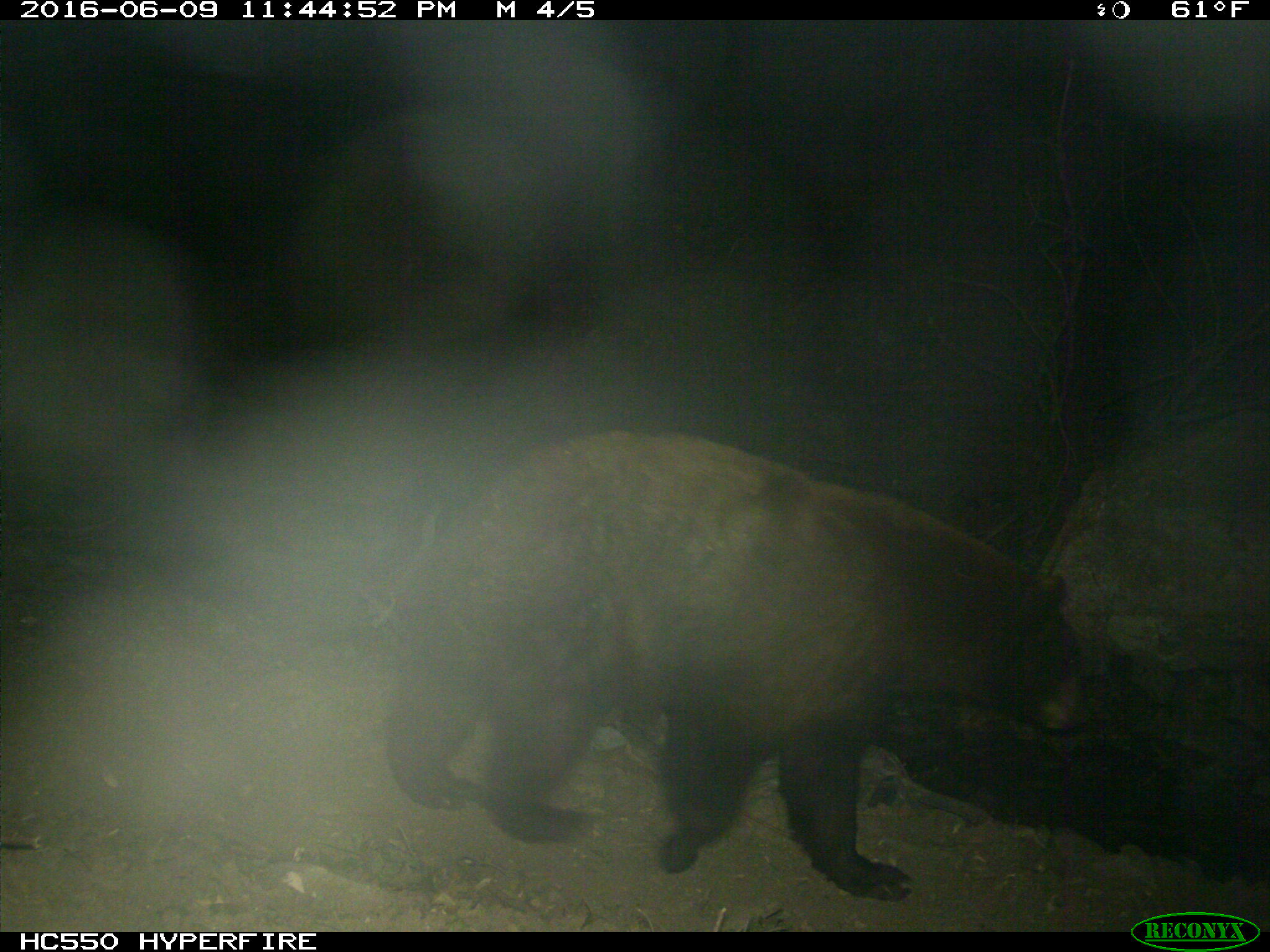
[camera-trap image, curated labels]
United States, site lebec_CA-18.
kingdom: Animalia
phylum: Chordata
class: Mammalia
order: Carnivora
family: Ursidae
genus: Ursus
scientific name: Ursus americanus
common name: american black bear